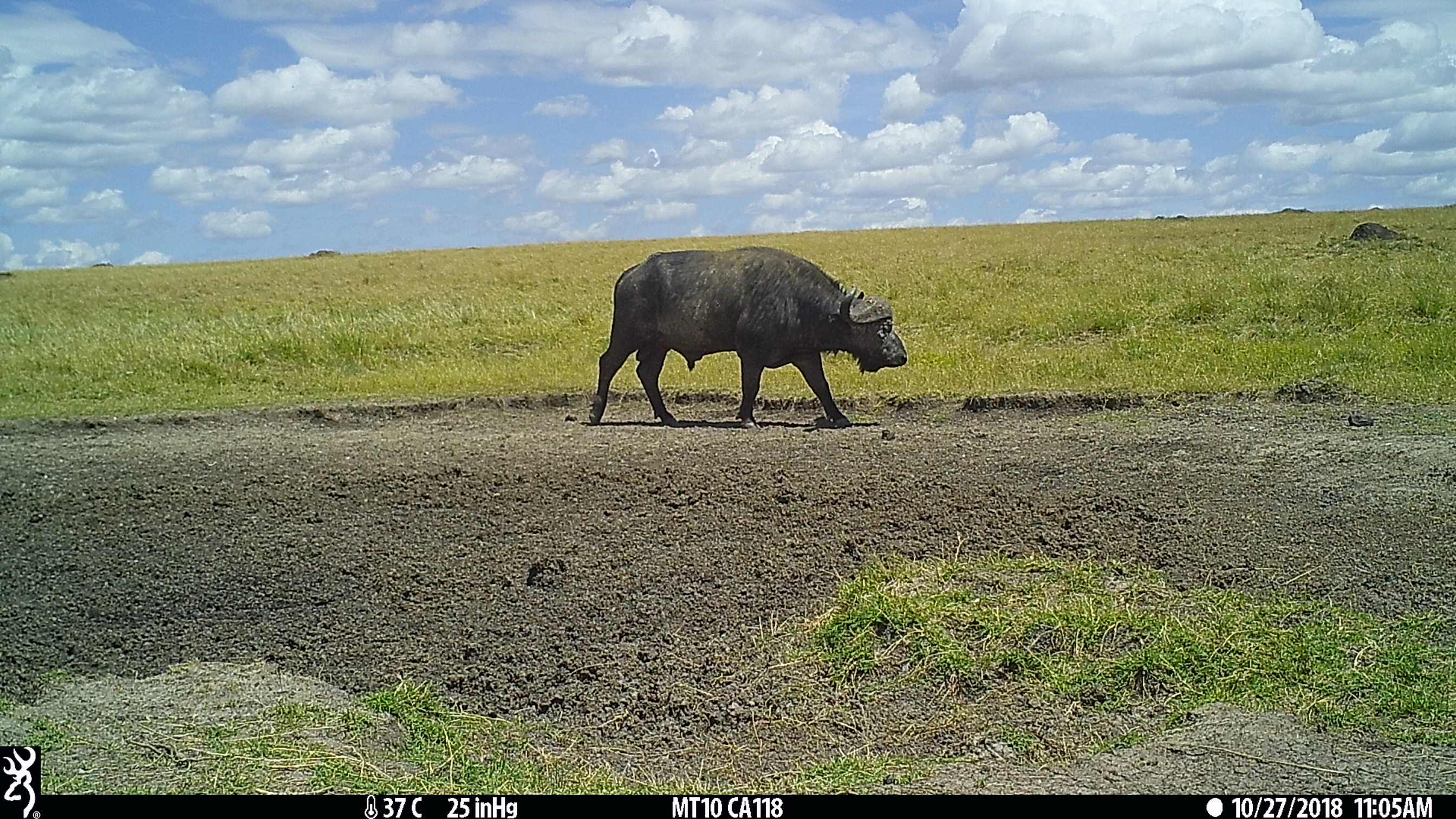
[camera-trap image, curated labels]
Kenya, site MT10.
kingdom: Animalia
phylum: Chordata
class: Mammalia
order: Artiodactyla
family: Bovidae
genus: Syncerus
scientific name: Syncerus caffer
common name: buffalo